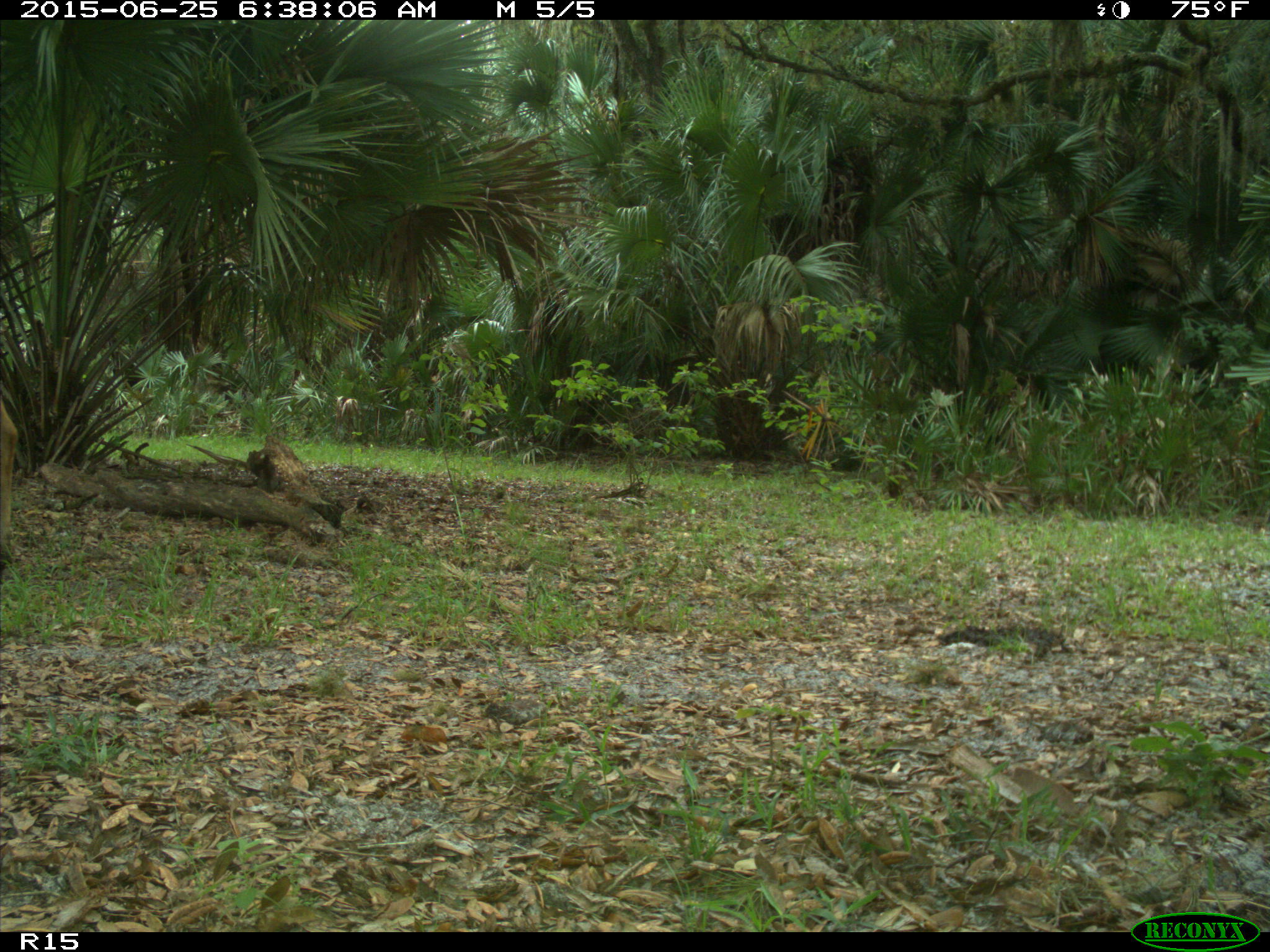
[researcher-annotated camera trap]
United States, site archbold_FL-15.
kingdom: Animalia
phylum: Chordata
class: Mammalia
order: Artiodactyla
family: Bovidae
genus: Bos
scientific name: Bos taurus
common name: domestic cow